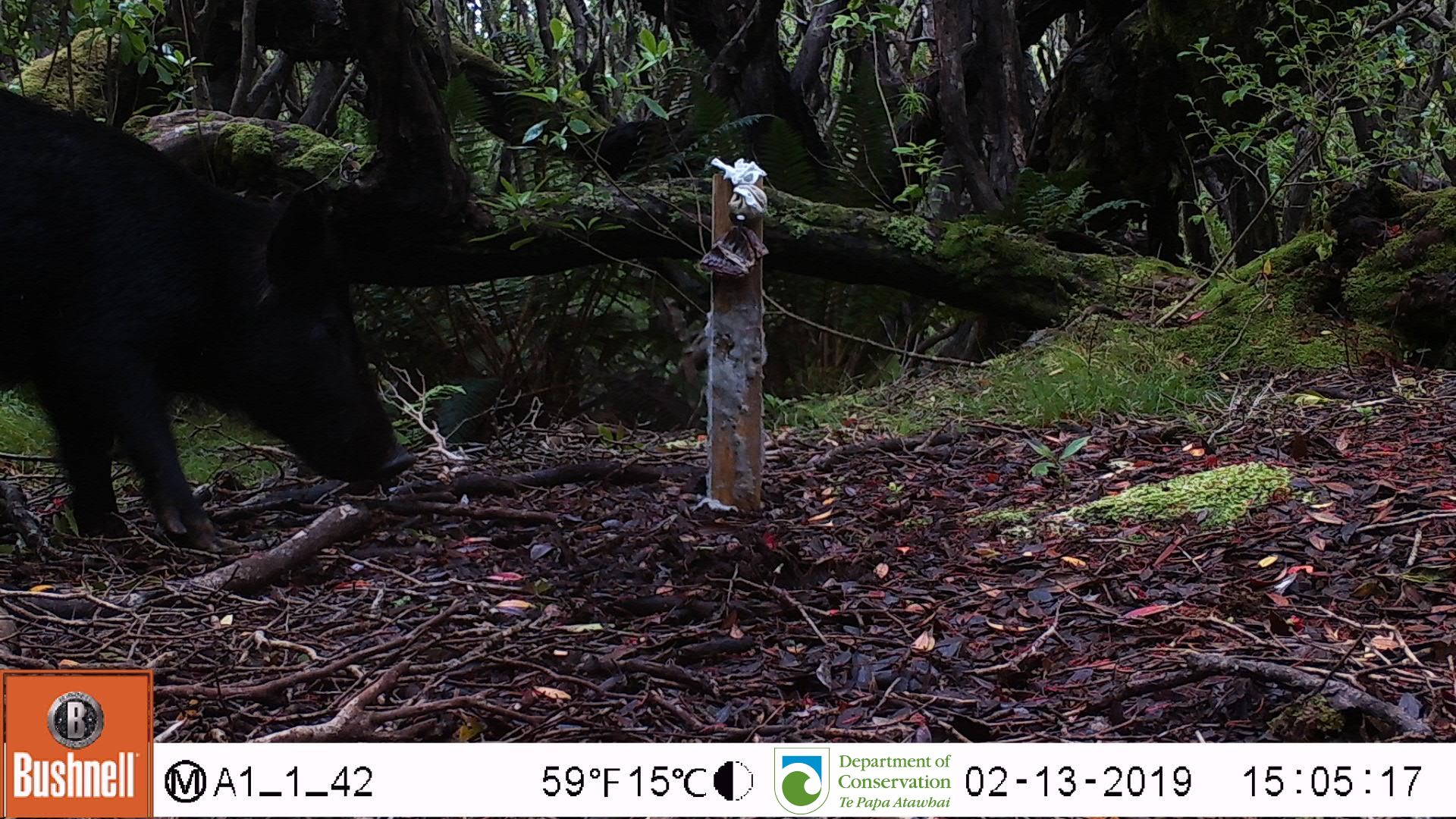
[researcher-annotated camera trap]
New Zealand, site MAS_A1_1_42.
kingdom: Animalia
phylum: Chordata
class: Mammalia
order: Artiodactyla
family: Suidae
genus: Sus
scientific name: Sus scrofa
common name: pig